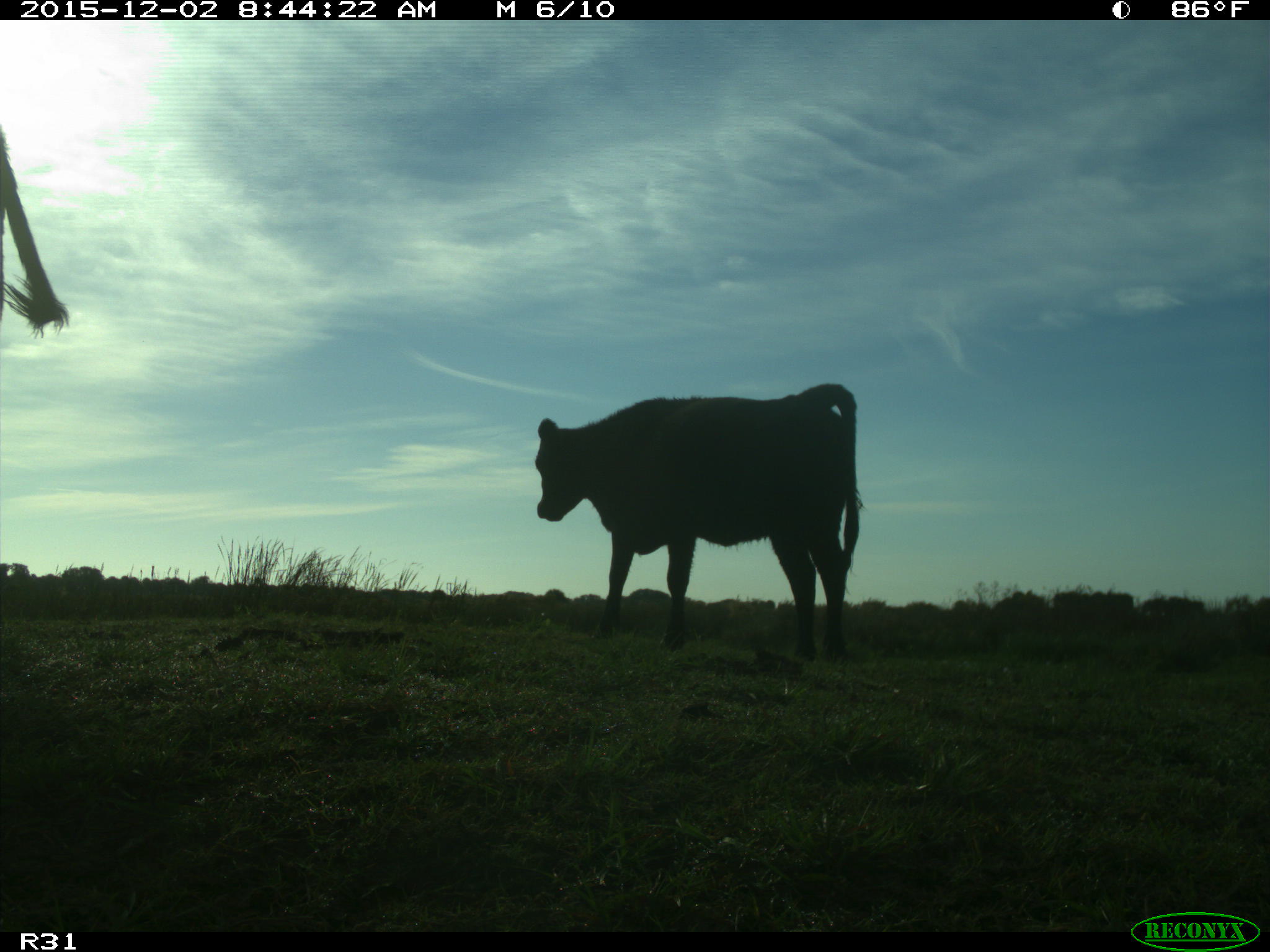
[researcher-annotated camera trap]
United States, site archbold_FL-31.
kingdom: Animalia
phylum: Chordata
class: Mammalia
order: Artiodactyla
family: Bovidae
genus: Bos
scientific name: Bos taurus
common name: domestic cow